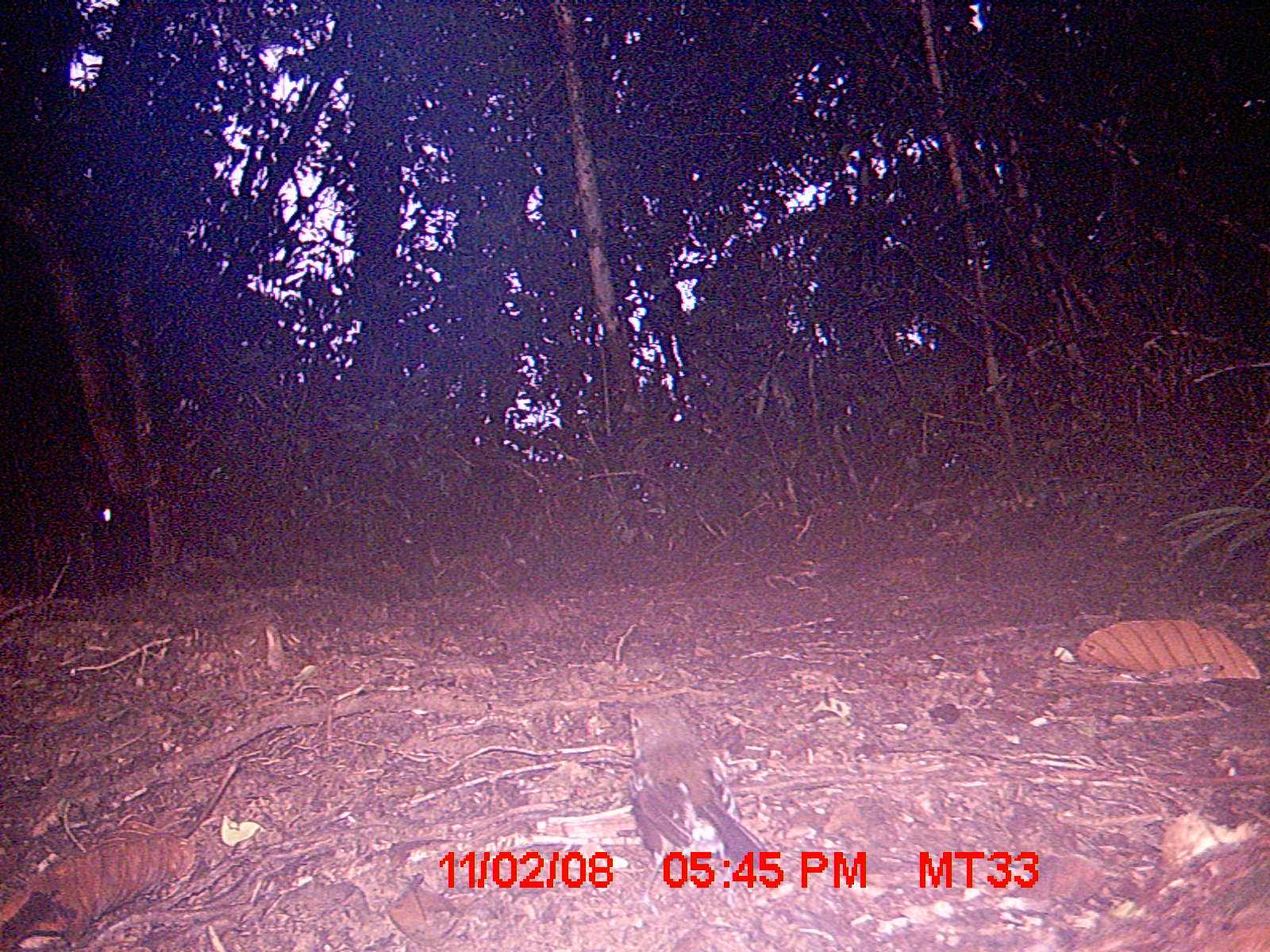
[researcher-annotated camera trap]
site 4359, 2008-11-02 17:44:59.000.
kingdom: Animalia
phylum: Chordata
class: Aves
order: Passeriformes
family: Muscicapidae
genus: Copsychus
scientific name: Copsychus albospecularis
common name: madagascar magpie-robin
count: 1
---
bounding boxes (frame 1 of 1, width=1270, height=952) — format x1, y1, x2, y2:
copsychus albospecularis: 620, 701, 775, 885